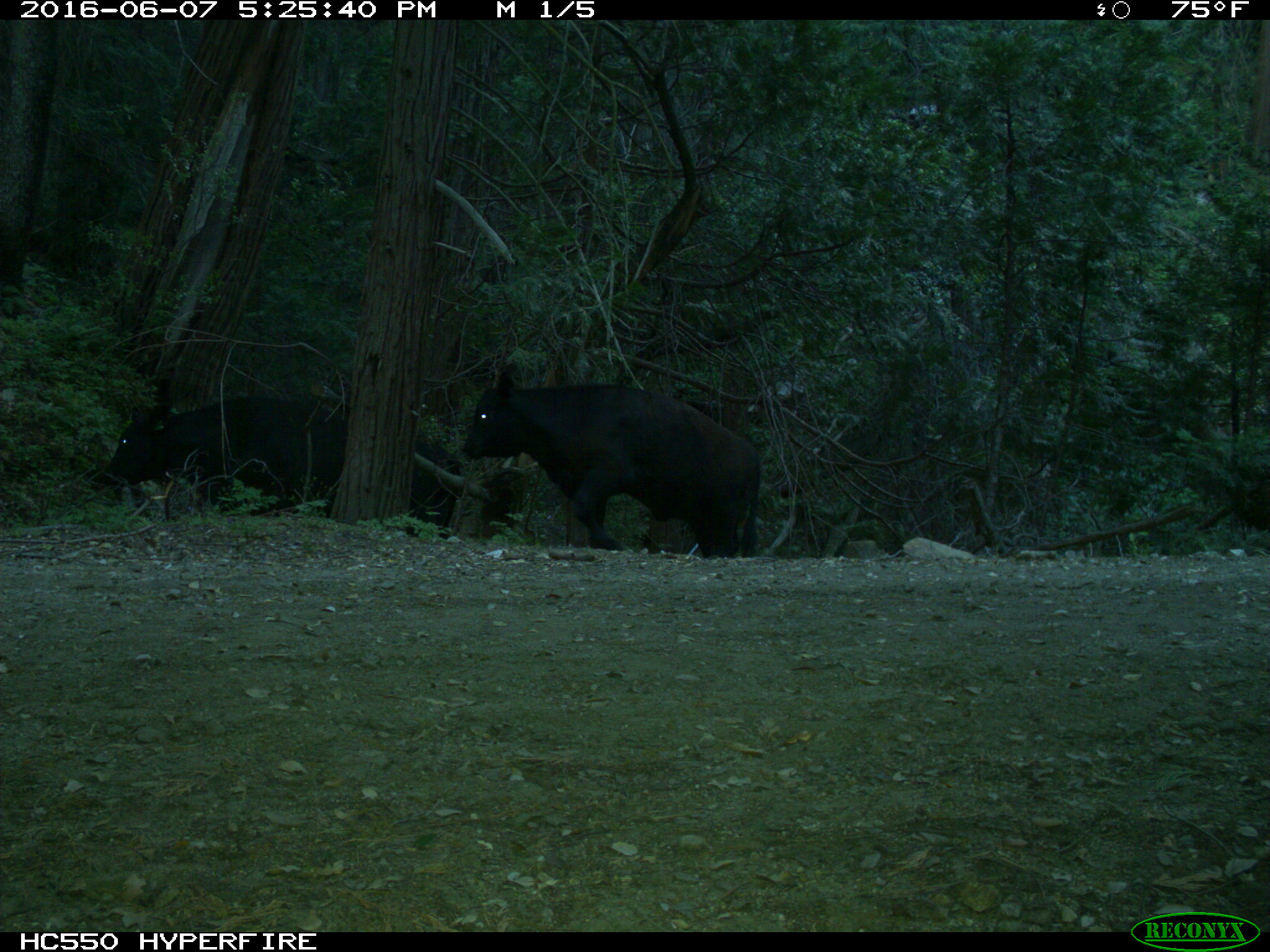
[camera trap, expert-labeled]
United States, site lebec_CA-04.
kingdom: Animalia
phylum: Chordata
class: Mammalia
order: Artiodactyla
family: Bovidae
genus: Bos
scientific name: Bos taurus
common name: domestic cow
Bos taurus (domestic cow).